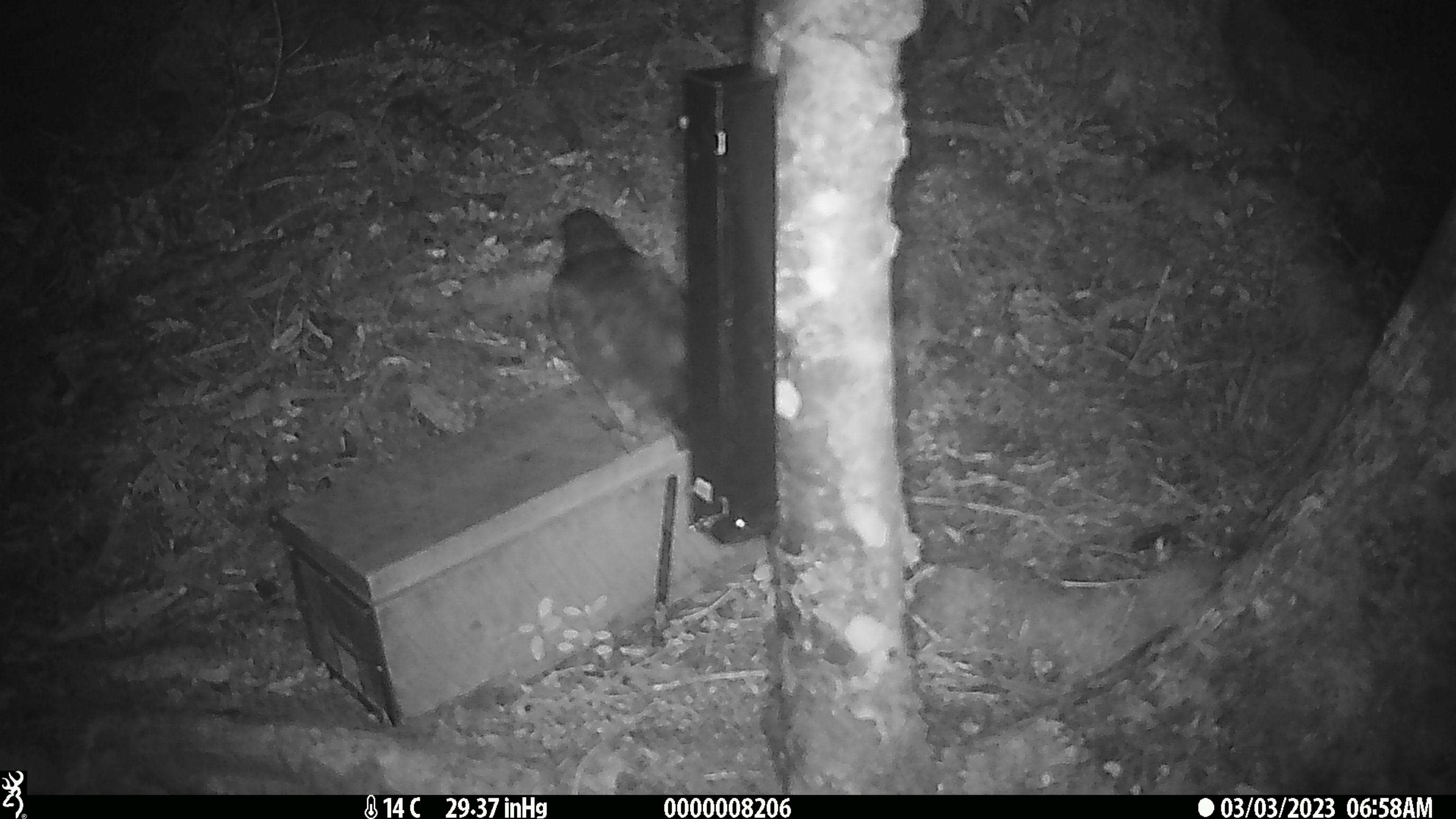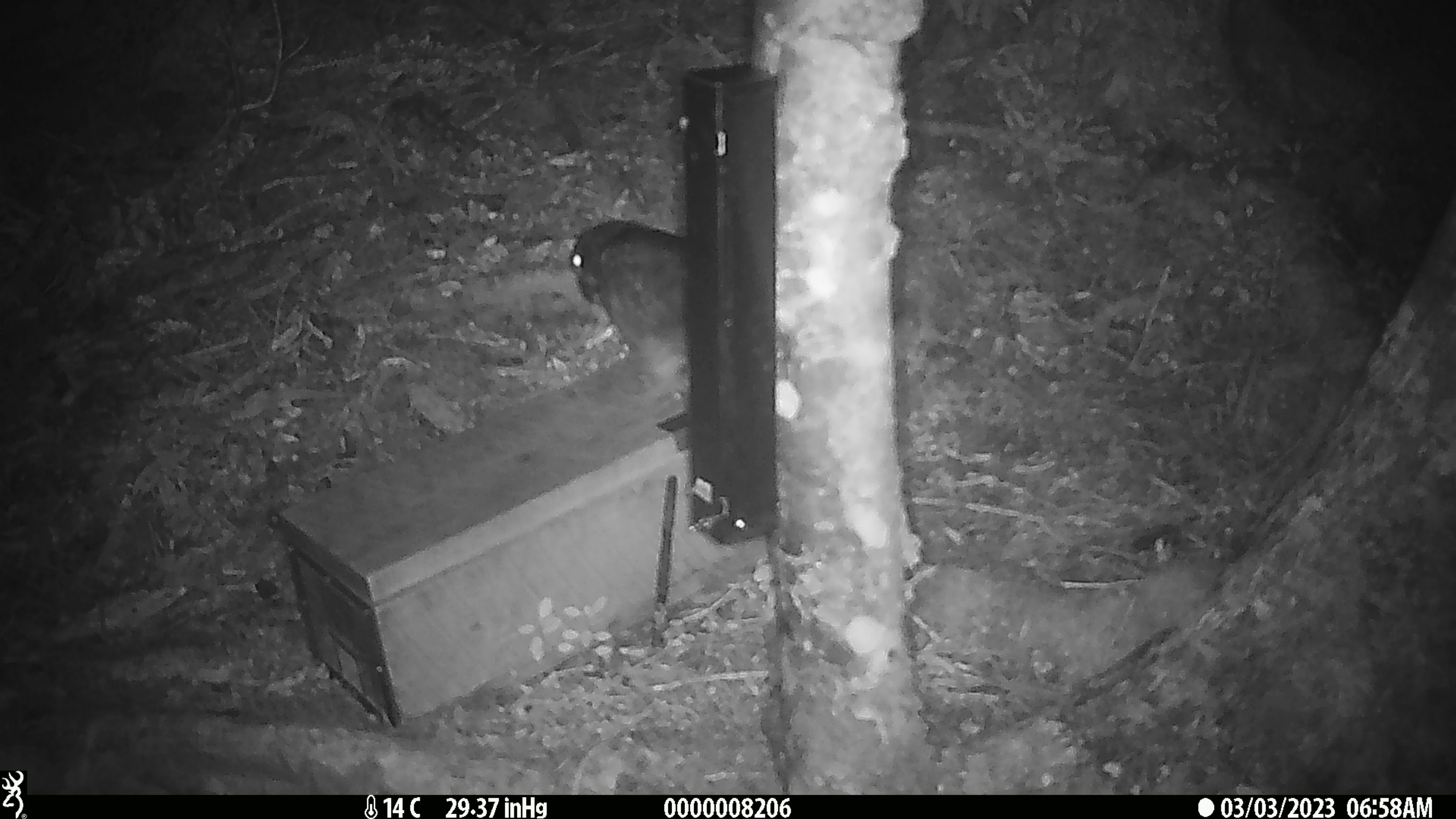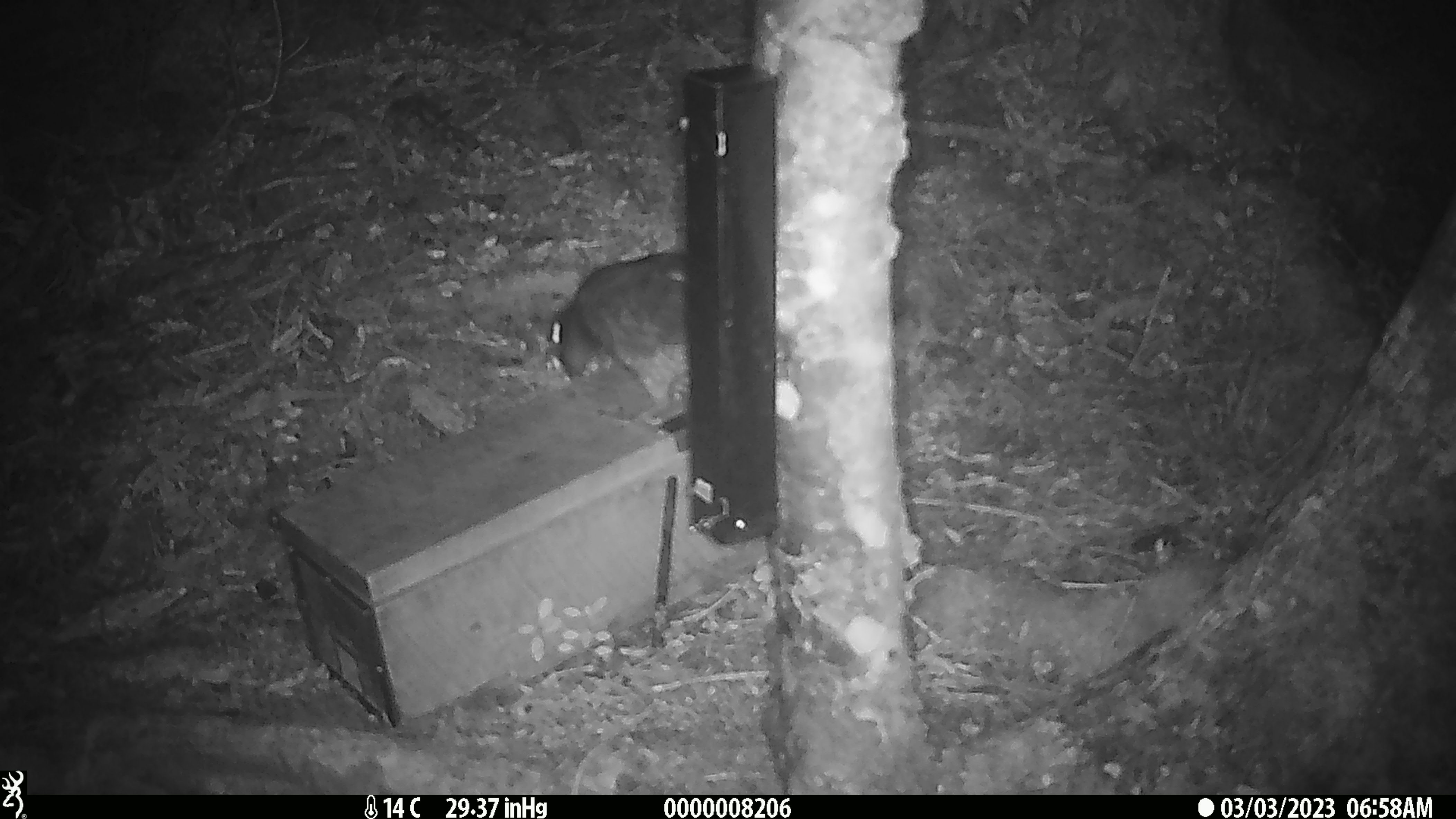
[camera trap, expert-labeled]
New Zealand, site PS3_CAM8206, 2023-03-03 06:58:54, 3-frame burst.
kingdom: Animalia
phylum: Chordata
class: Aves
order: Psittaciformes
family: Strigopidae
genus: Nestor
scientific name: Nestor notabilis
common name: kea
Kea (Nestor notabilis).